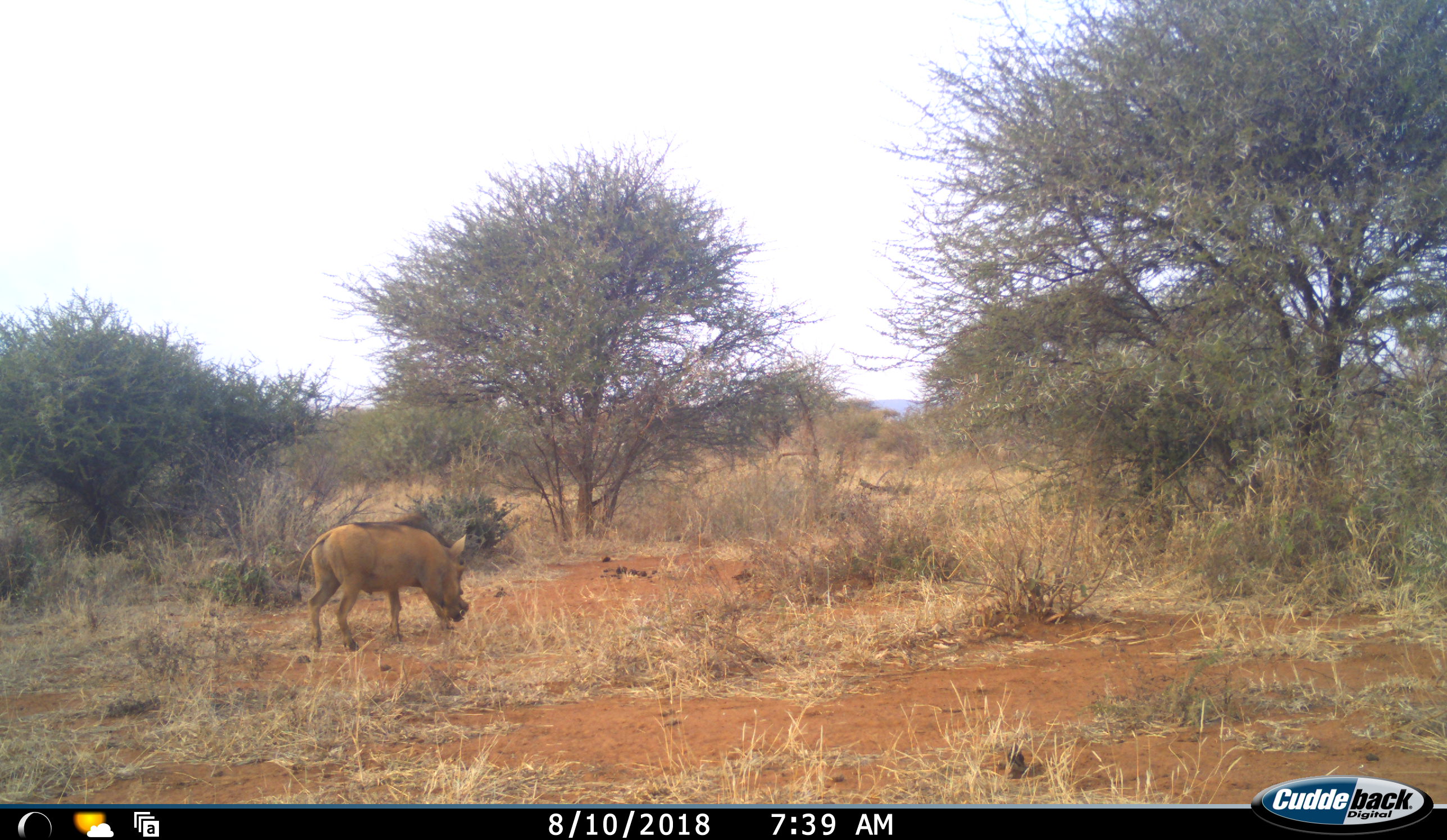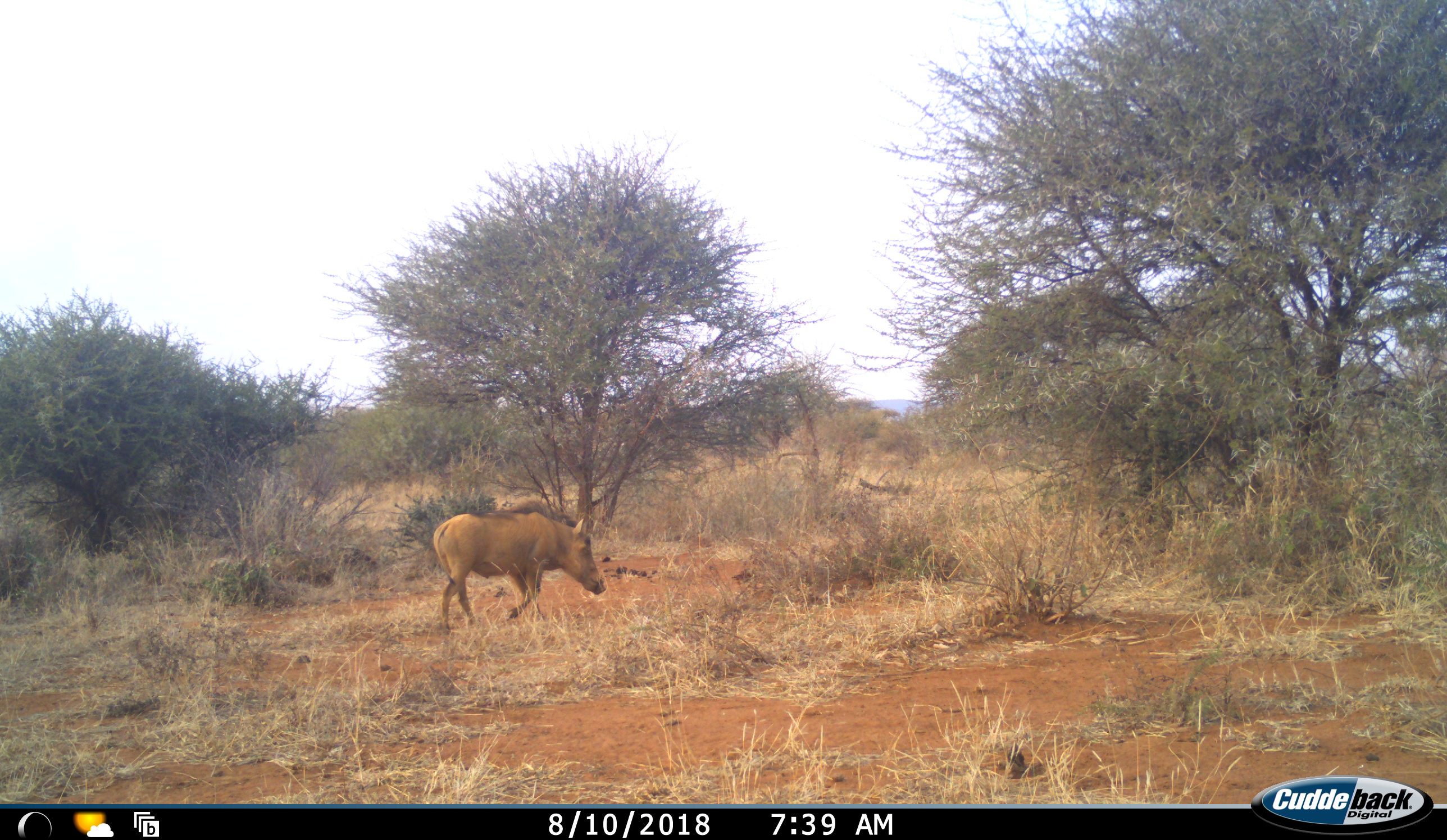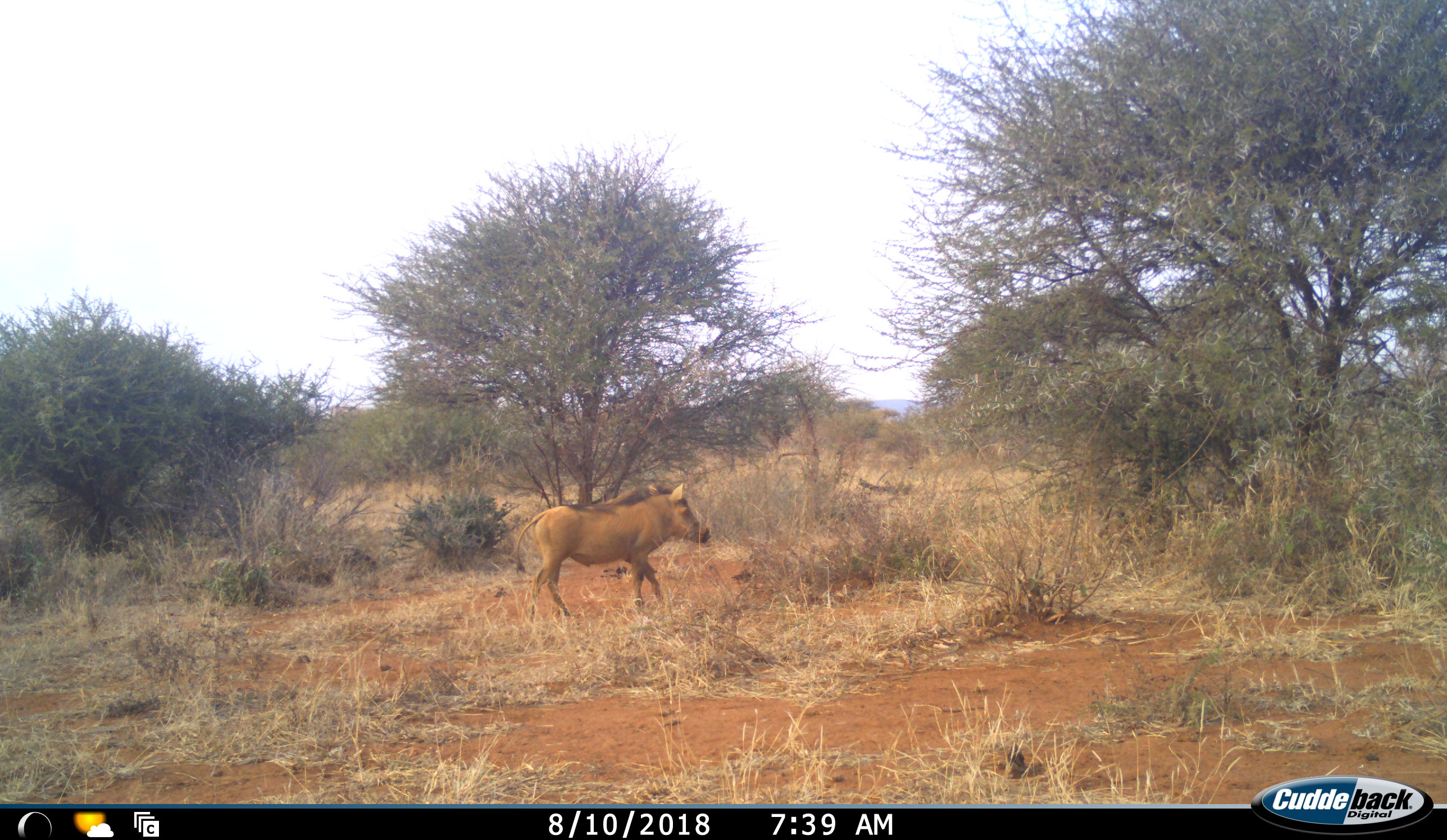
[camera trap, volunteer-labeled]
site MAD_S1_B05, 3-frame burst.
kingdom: Animalia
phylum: Chordata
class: Mammalia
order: Artiodactyla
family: Suidae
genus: Phacochoerus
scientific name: Phacochoerus africanus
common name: warthog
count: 1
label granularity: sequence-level